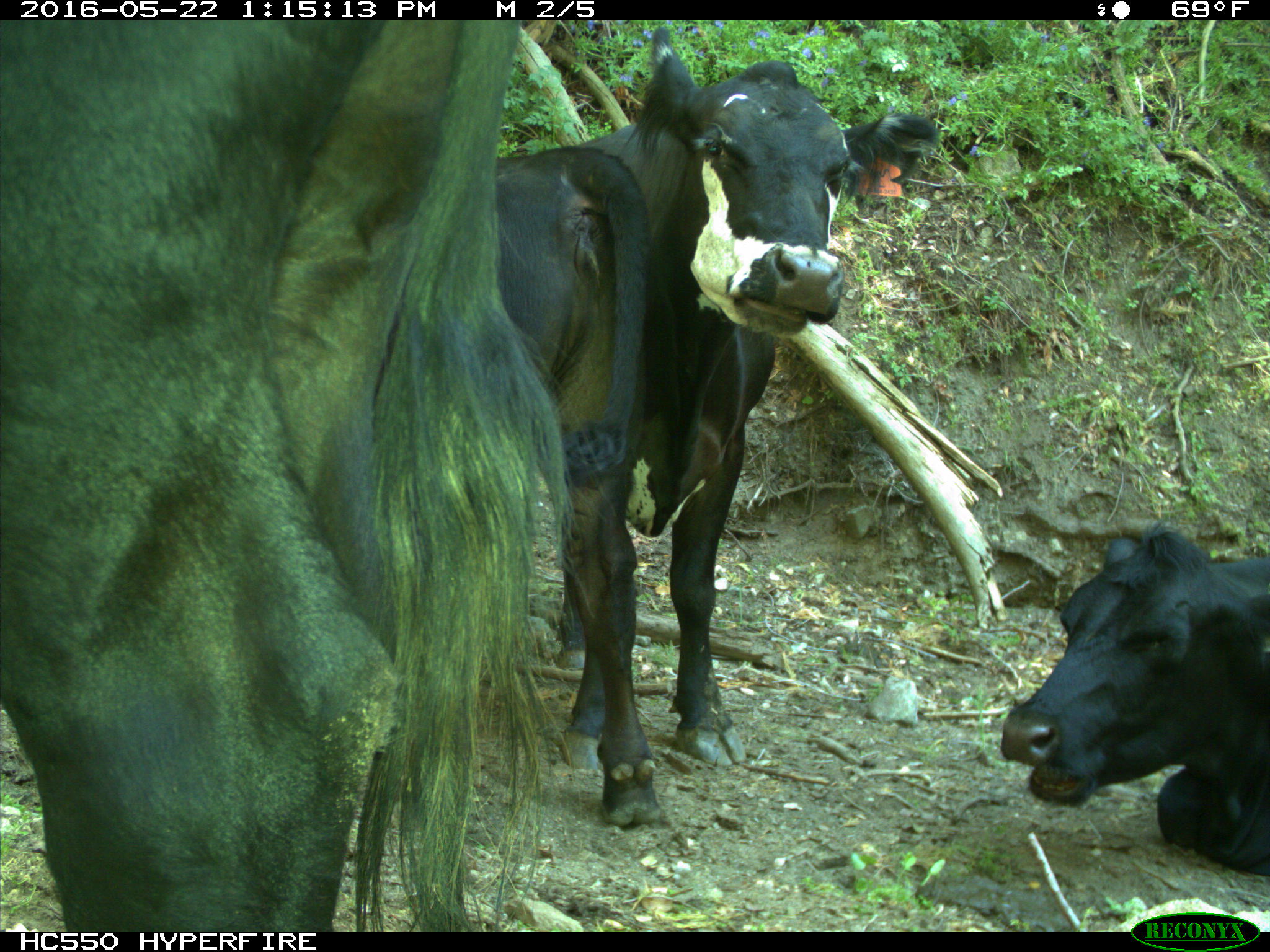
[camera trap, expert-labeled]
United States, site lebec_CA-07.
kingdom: Animalia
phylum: Chordata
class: Mammalia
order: Artiodactyla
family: Bovidae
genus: Bos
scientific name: Bos taurus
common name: domestic cow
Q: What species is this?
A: Bos taurus (domestic cow).